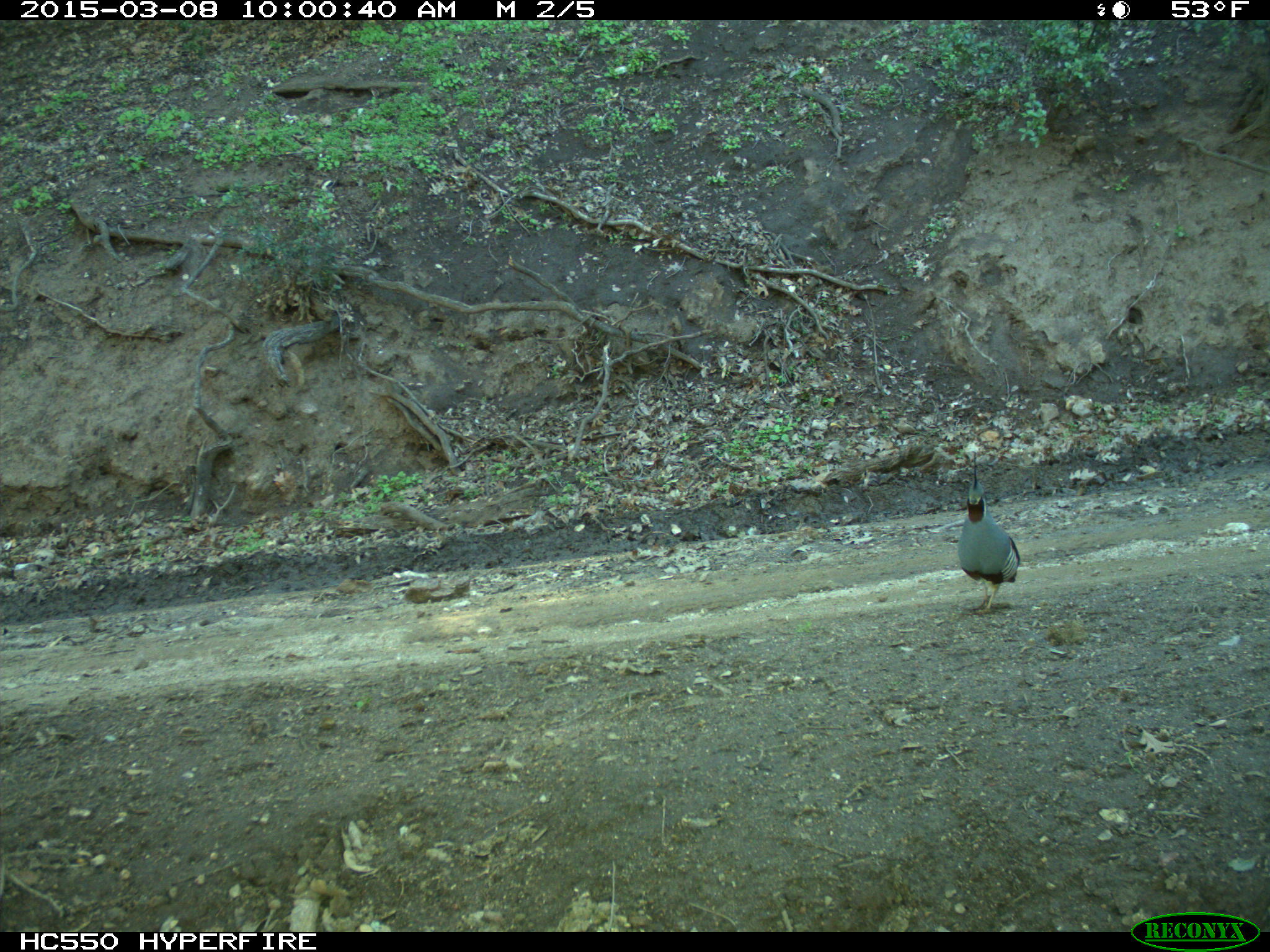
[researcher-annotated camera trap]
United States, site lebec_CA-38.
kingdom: Animalia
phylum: Chordata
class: Aves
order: Galliformes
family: Odontophoridae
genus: Callipepla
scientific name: Callipepla californica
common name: california quail